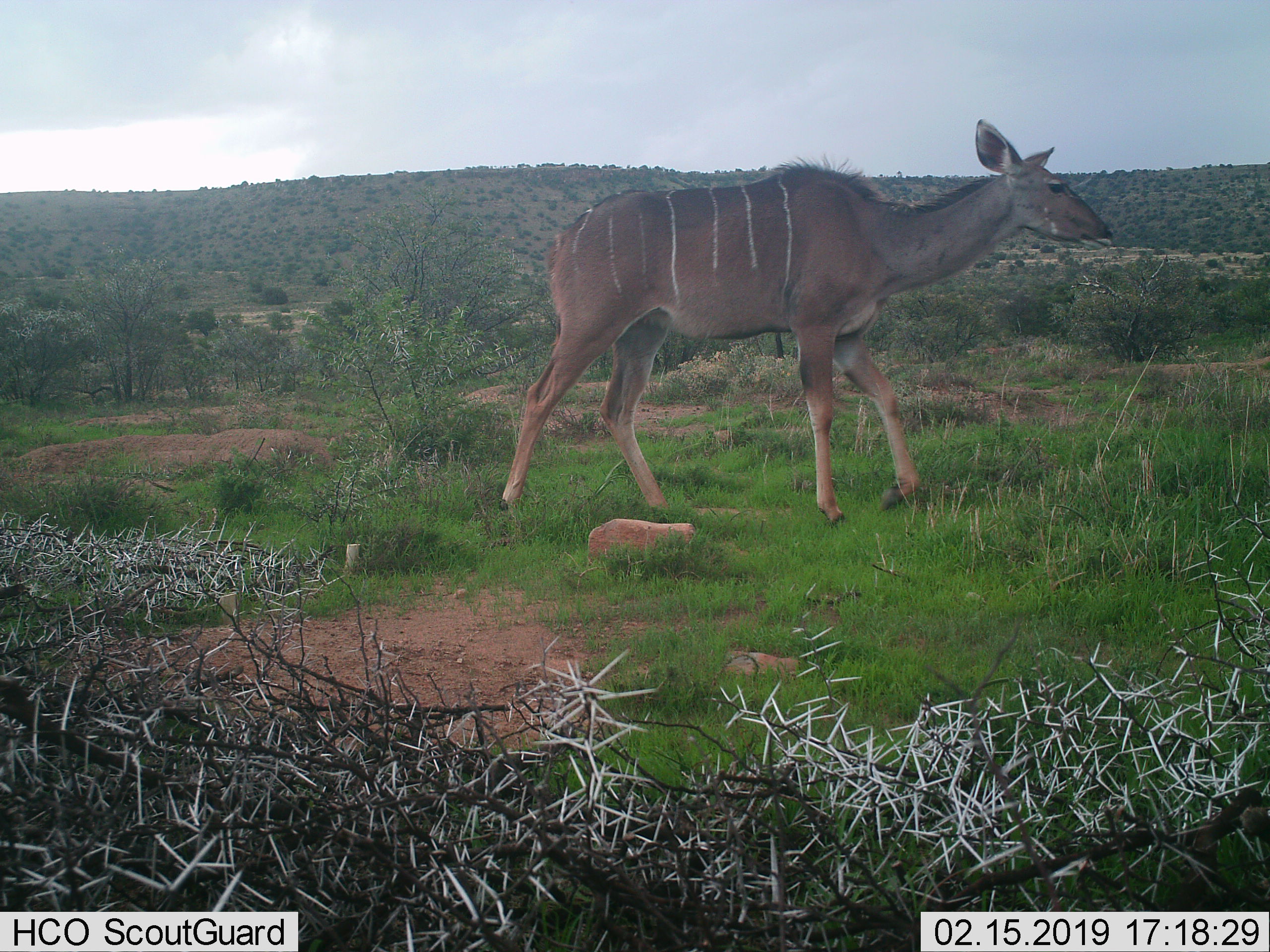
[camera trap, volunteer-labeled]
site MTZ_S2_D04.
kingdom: Animalia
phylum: Chordata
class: Mammalia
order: Artiodactyla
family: Bovidae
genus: Tragelaphus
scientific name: Tragelaphus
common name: kudu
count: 1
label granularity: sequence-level